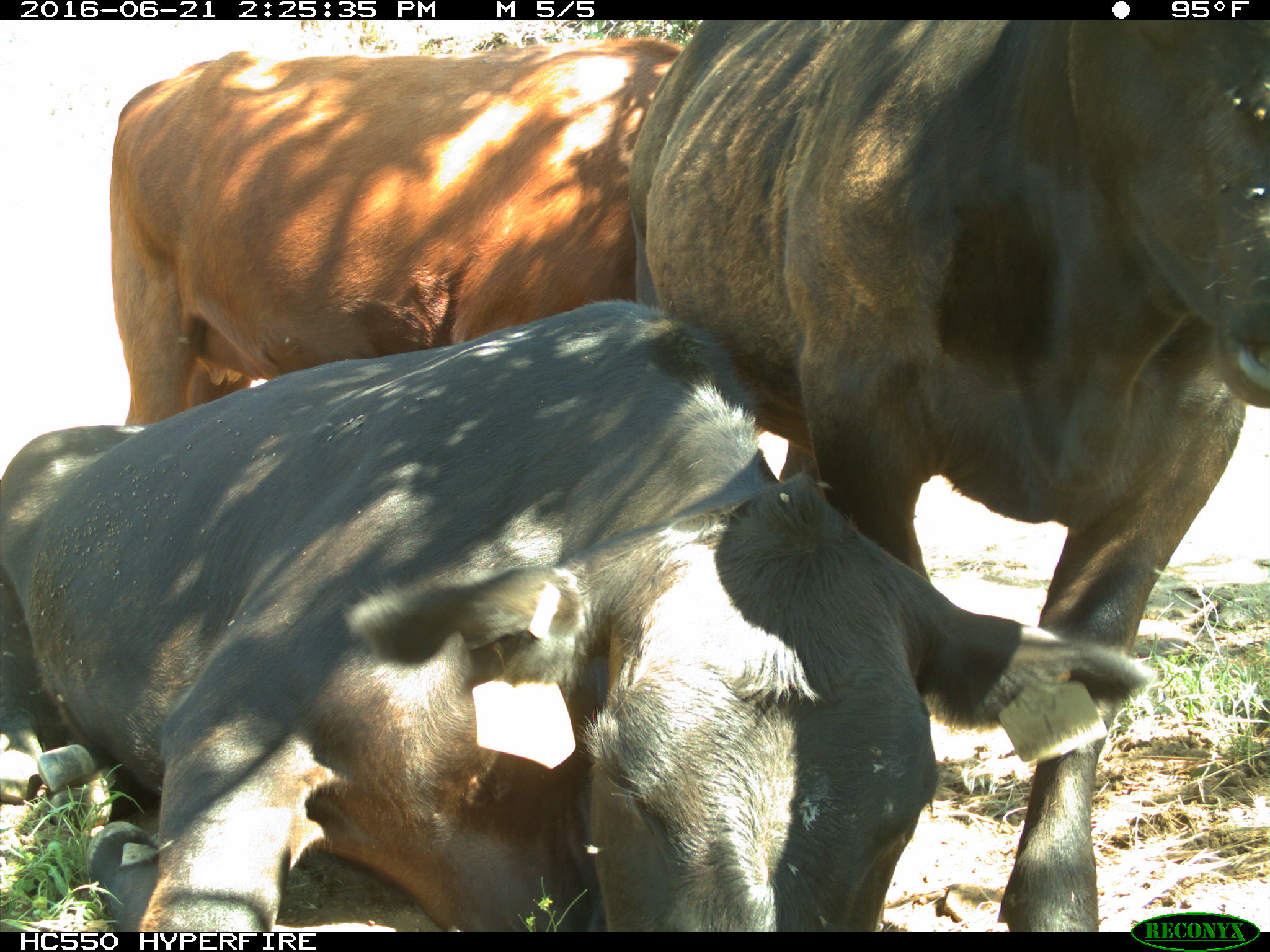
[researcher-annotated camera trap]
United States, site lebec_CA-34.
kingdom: Animalia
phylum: Chordata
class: Mammalia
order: Artiodactyla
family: Bovidae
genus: Bos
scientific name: Bos taurus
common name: domestic cow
Bos taurus (domestic cow).